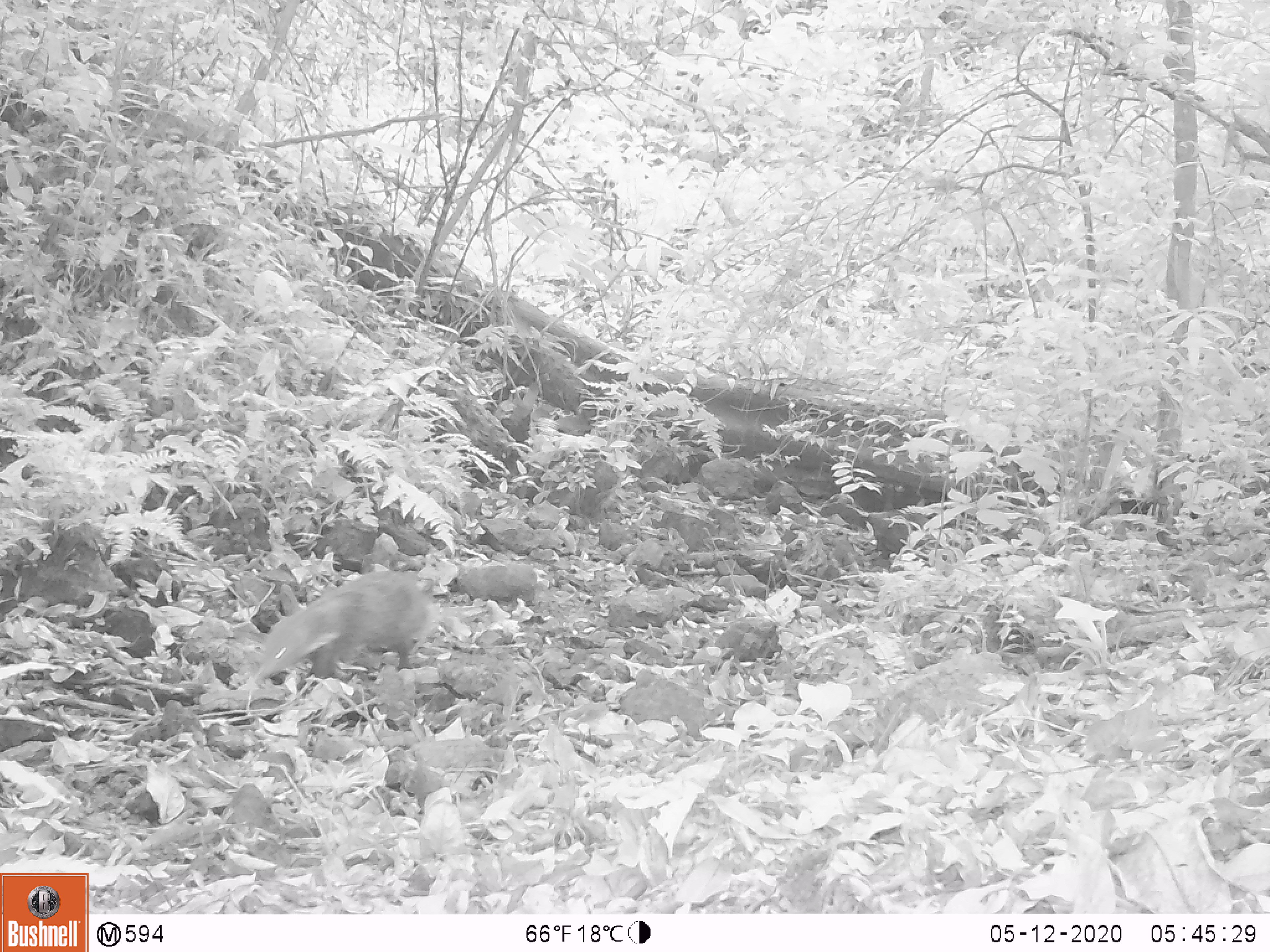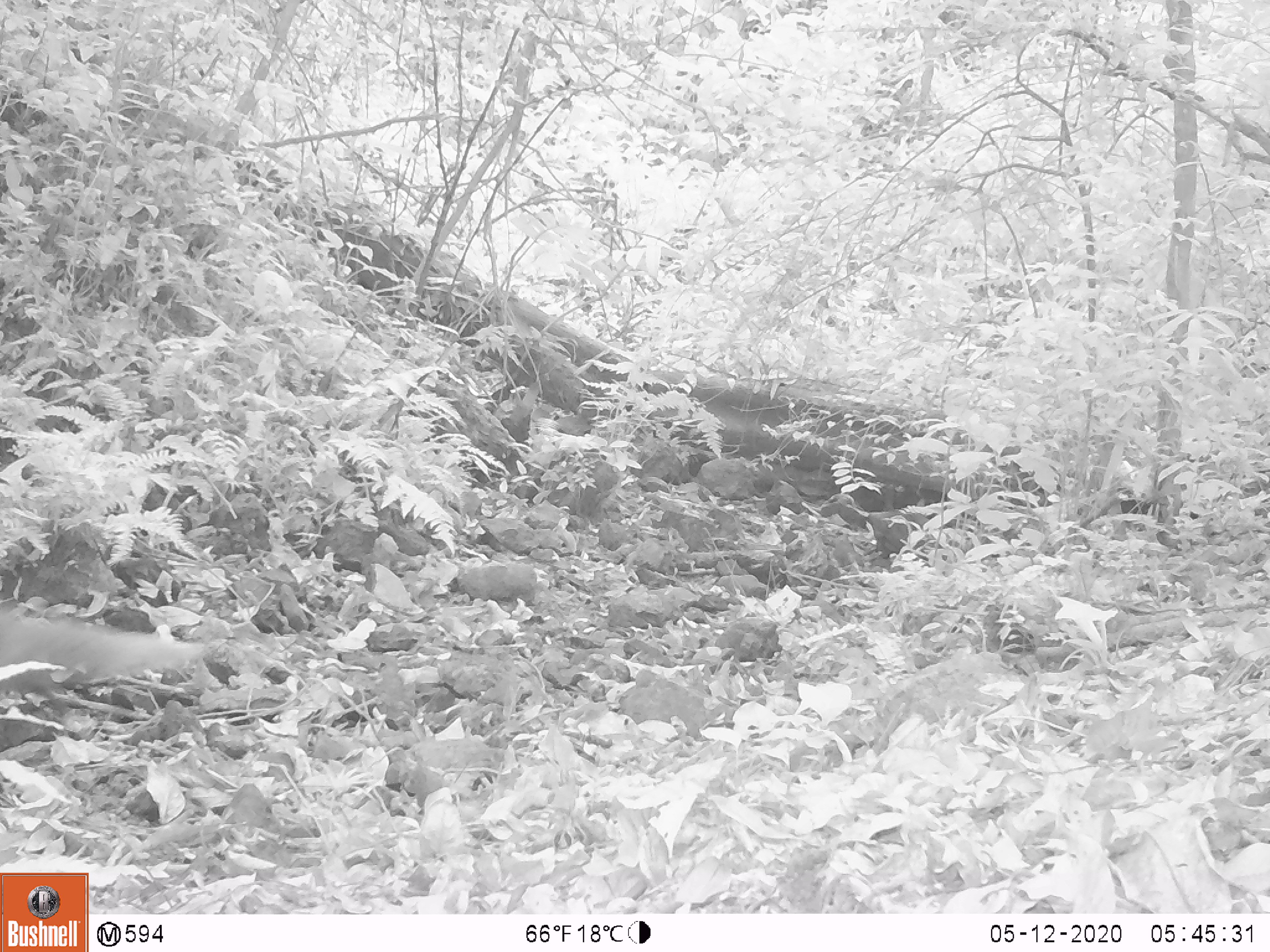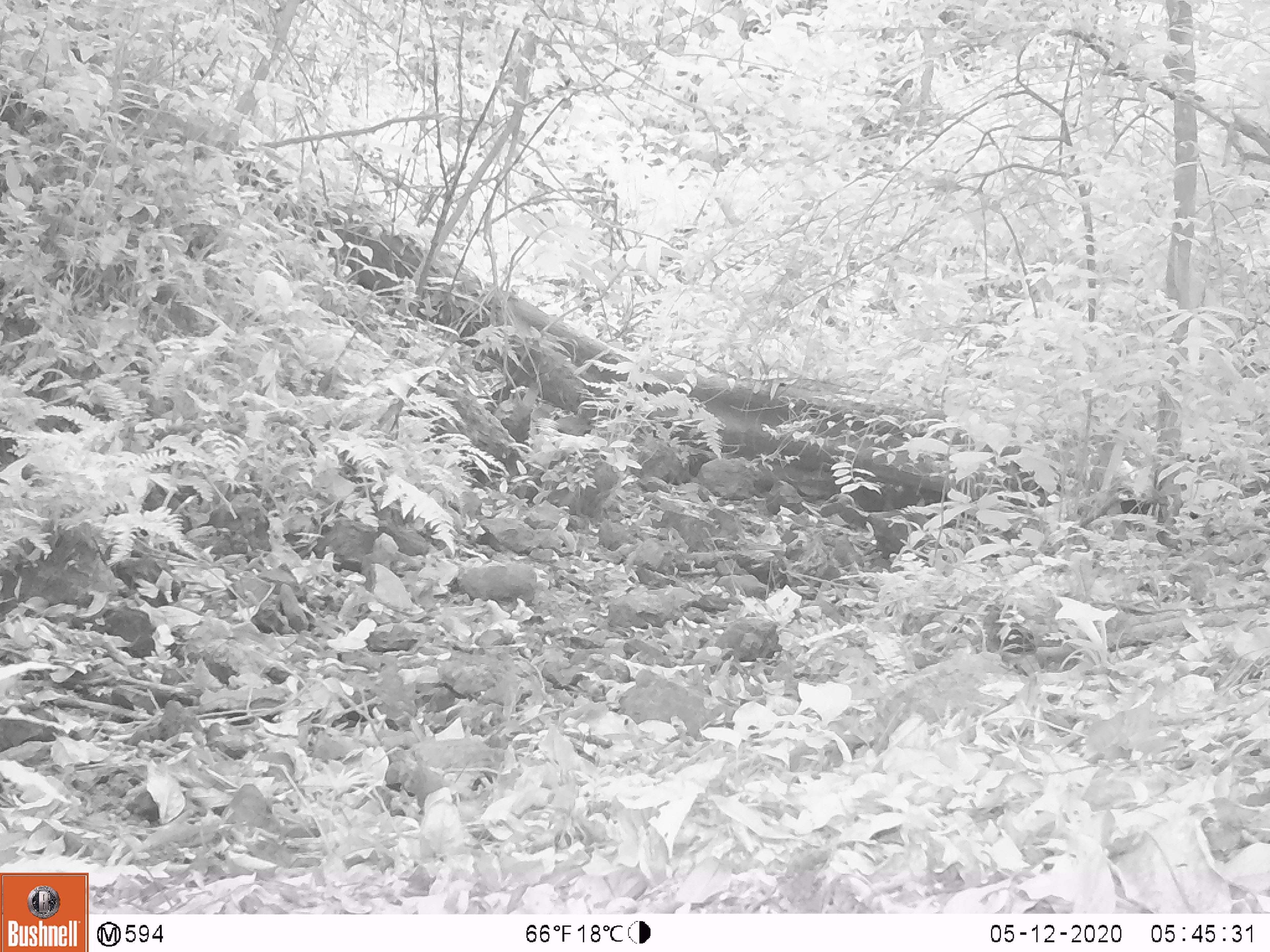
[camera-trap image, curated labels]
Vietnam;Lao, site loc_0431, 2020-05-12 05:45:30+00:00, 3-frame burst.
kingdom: Animalia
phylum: Chordata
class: Mammalia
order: Carnivora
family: Herpestidae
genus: Urva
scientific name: Urva urva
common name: crab-eating mongoose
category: crab eating mongoose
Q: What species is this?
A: Crab eating mongoose (crab-eating mongoose) (Urva urva).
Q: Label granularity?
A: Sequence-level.